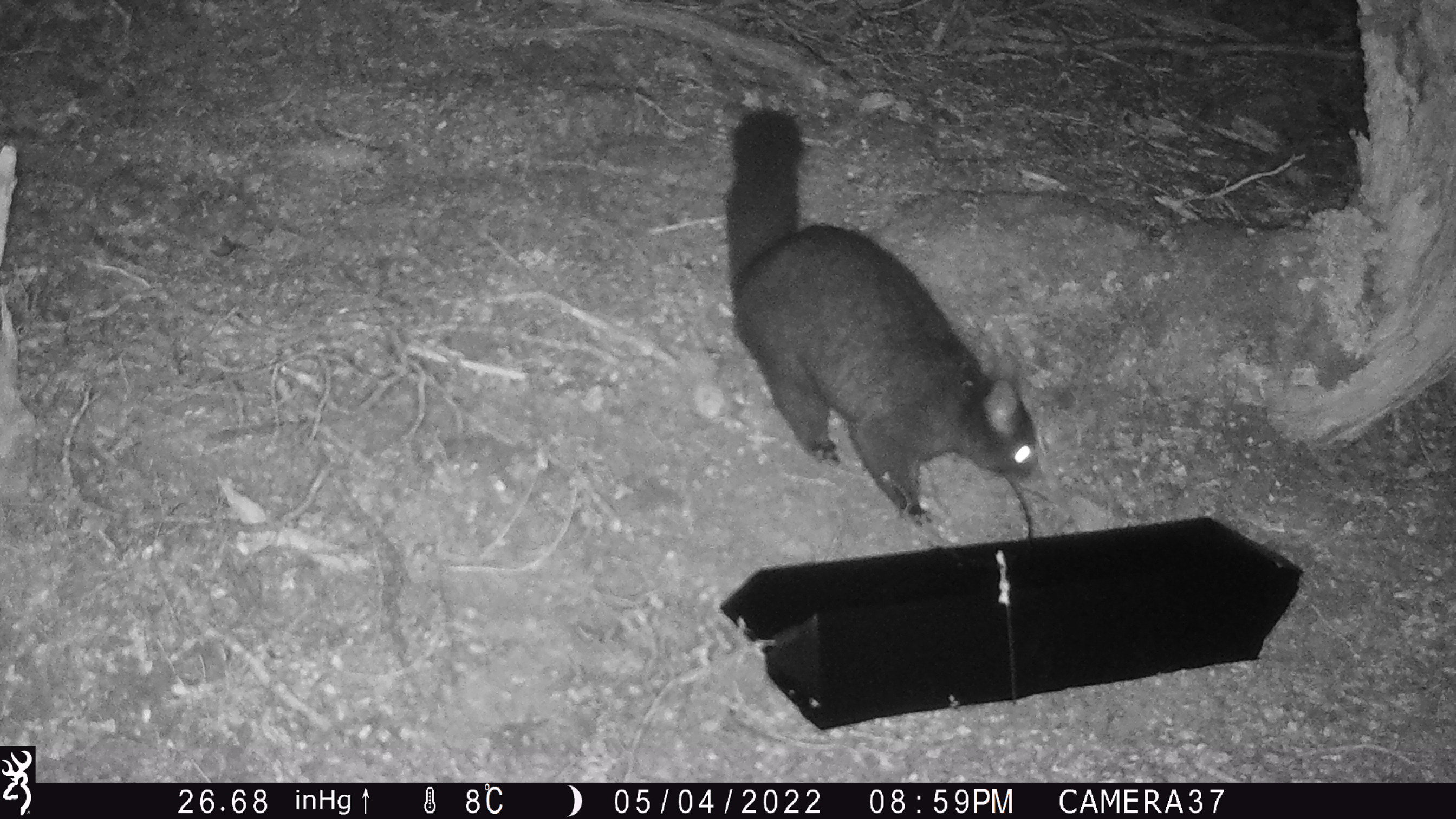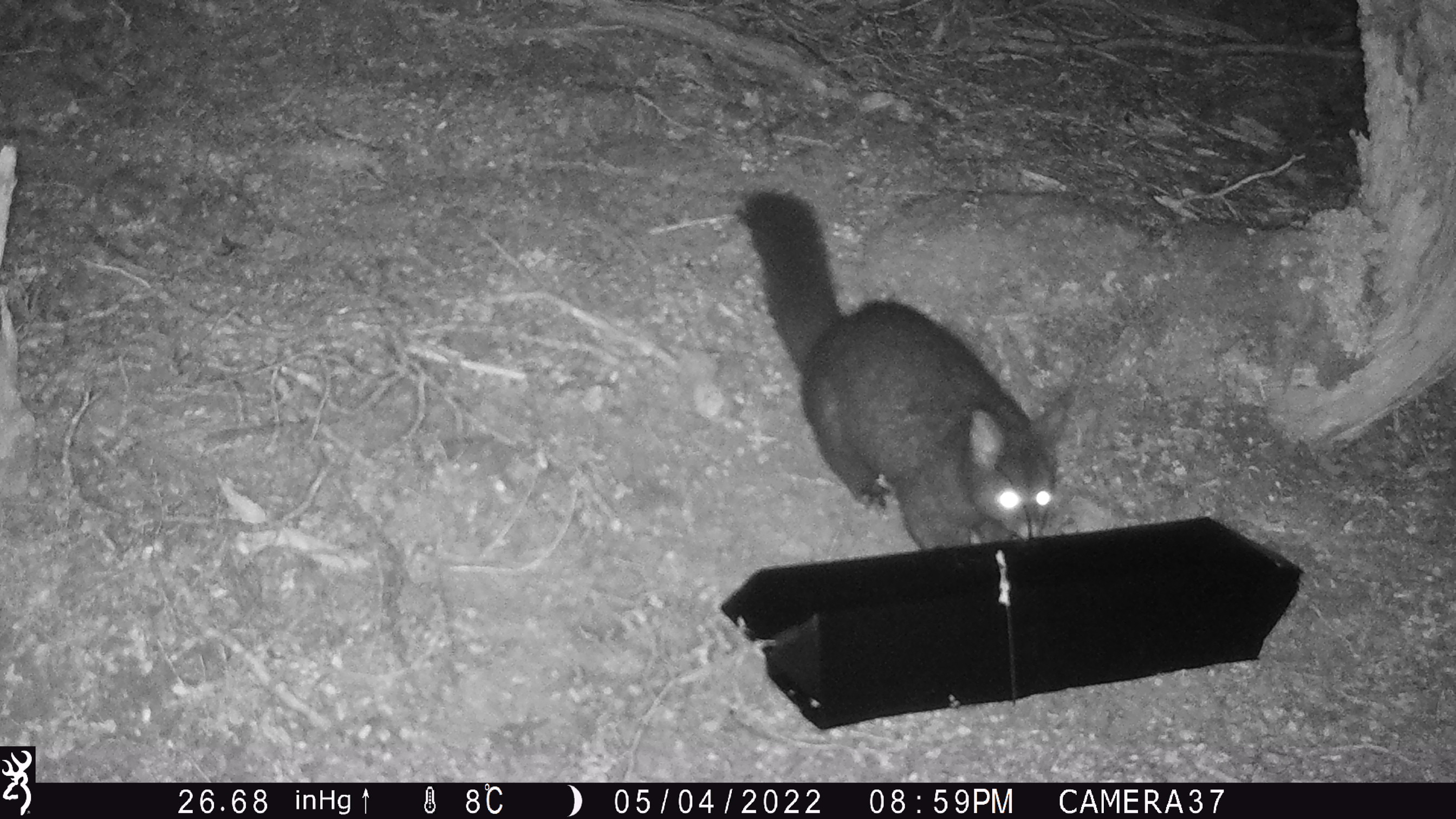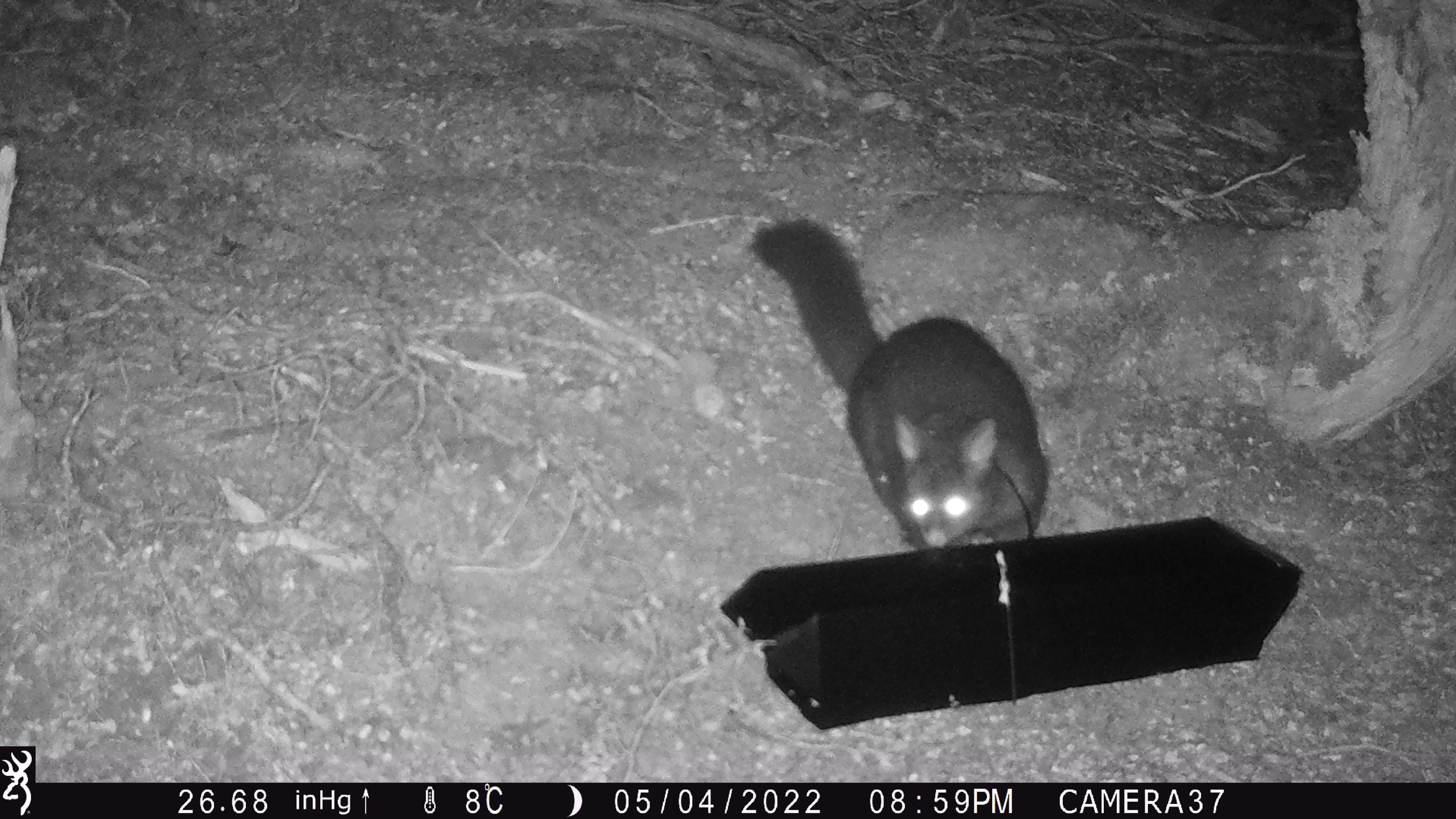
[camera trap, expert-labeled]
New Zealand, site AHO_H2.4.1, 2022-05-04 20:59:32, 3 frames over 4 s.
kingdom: Animalia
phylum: Chordata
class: Mammalia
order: Diprotodontia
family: Phalangeridae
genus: Trichosurus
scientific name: Trichosurus vulpecula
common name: common brushtail possum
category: possum